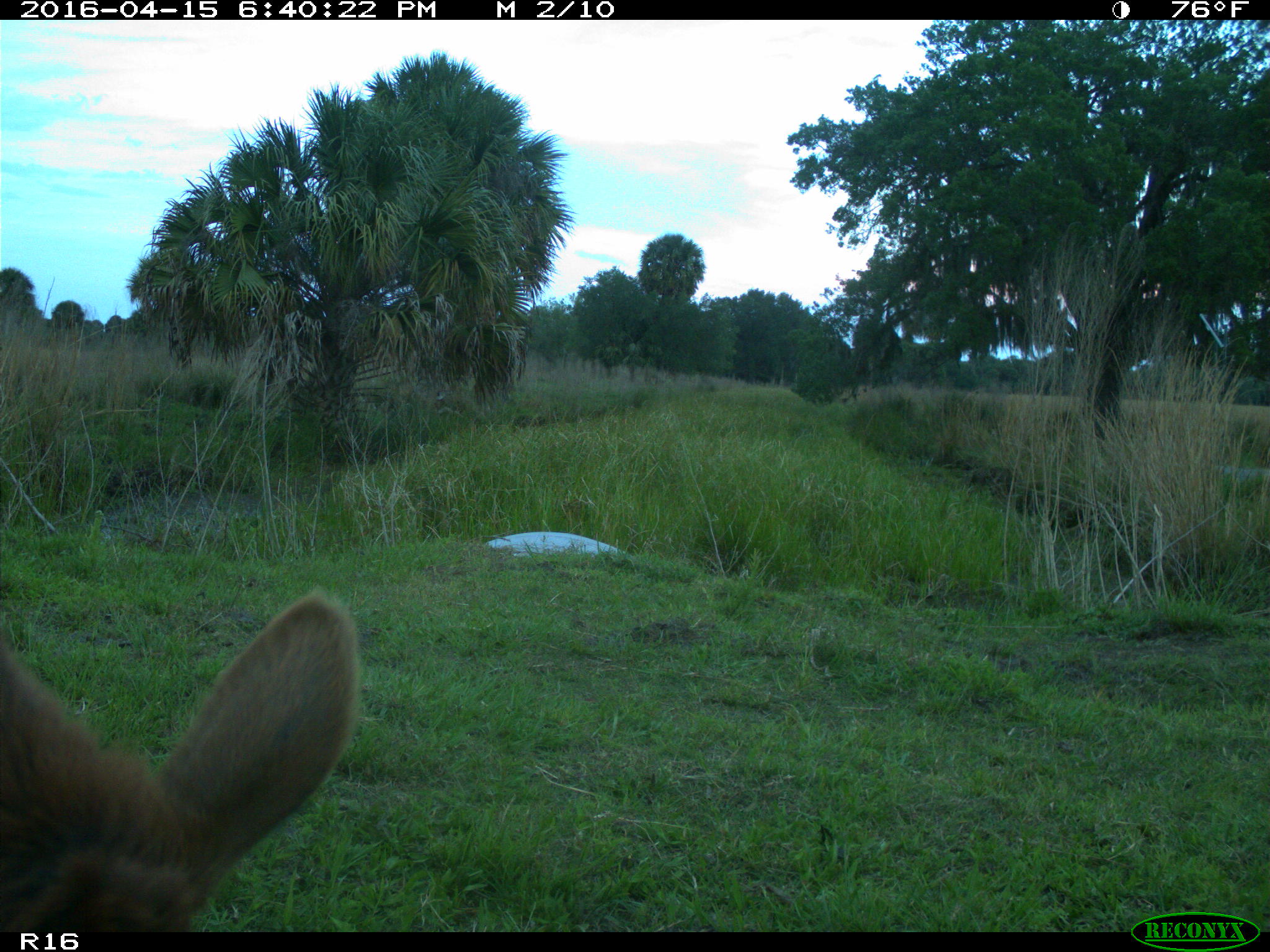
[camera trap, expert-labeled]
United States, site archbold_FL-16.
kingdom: Animalia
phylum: Chordata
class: Mammalia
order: Artiodactyla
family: Bovidae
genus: Bos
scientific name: Bos taurus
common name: domestic cow